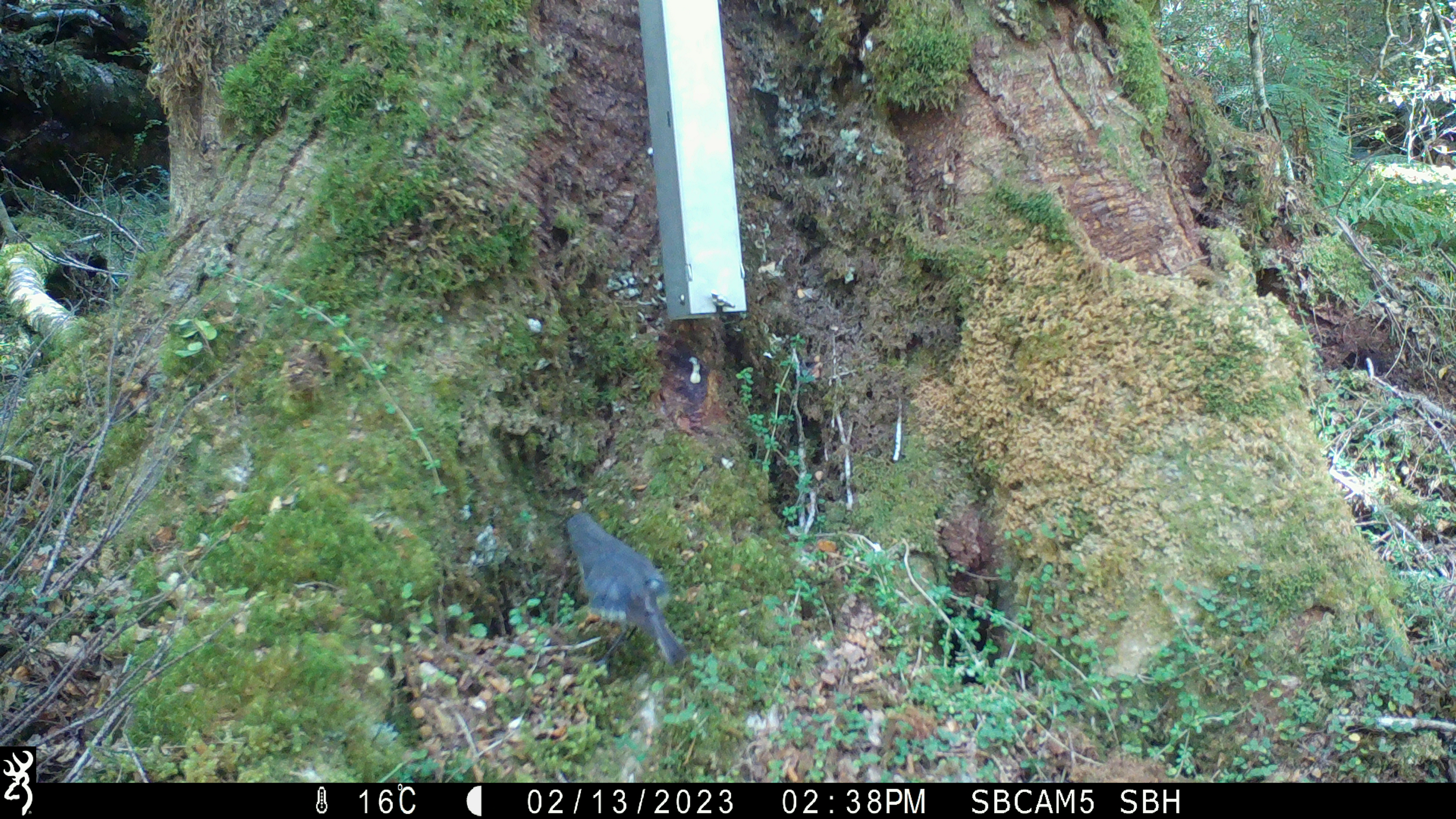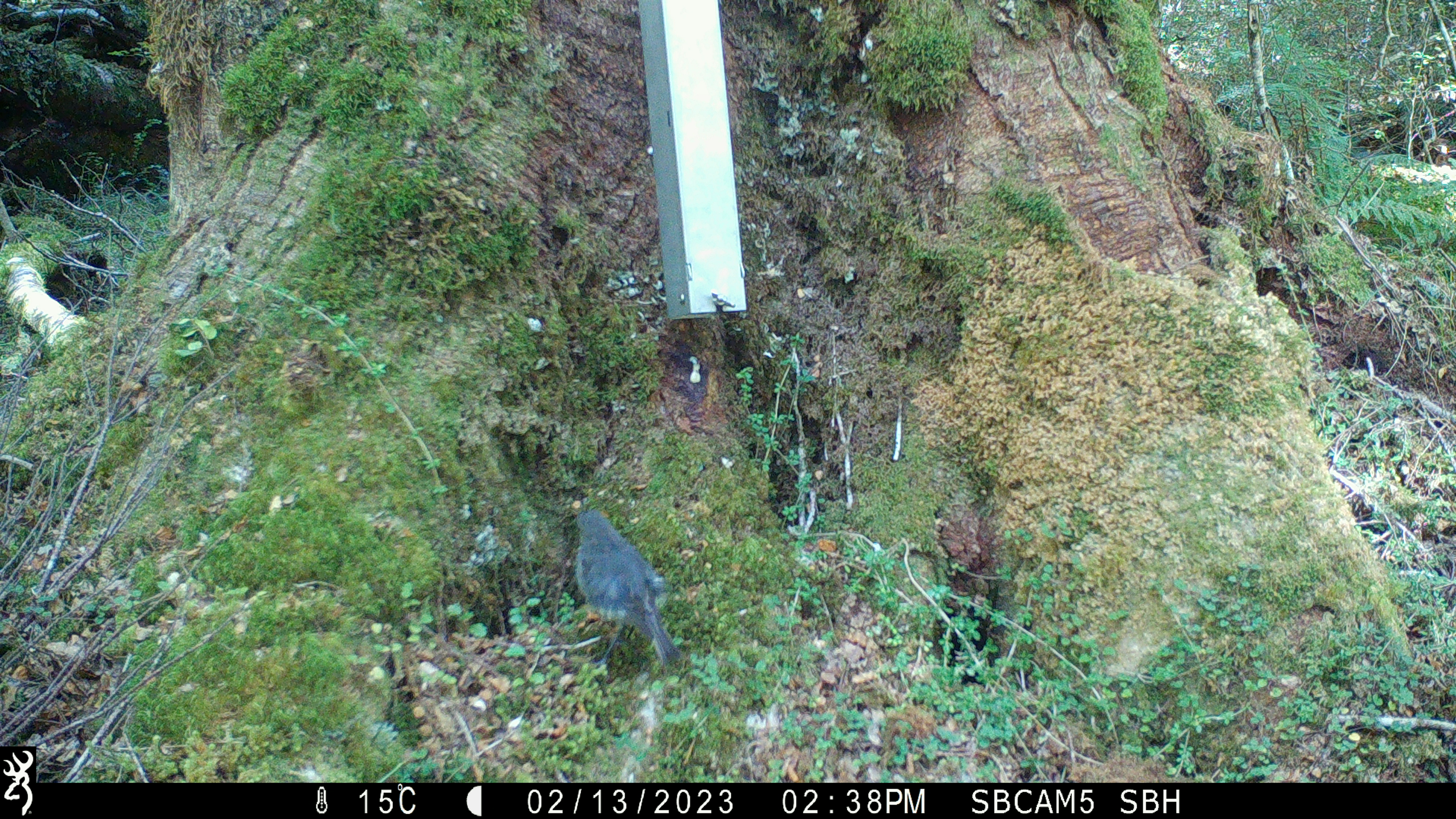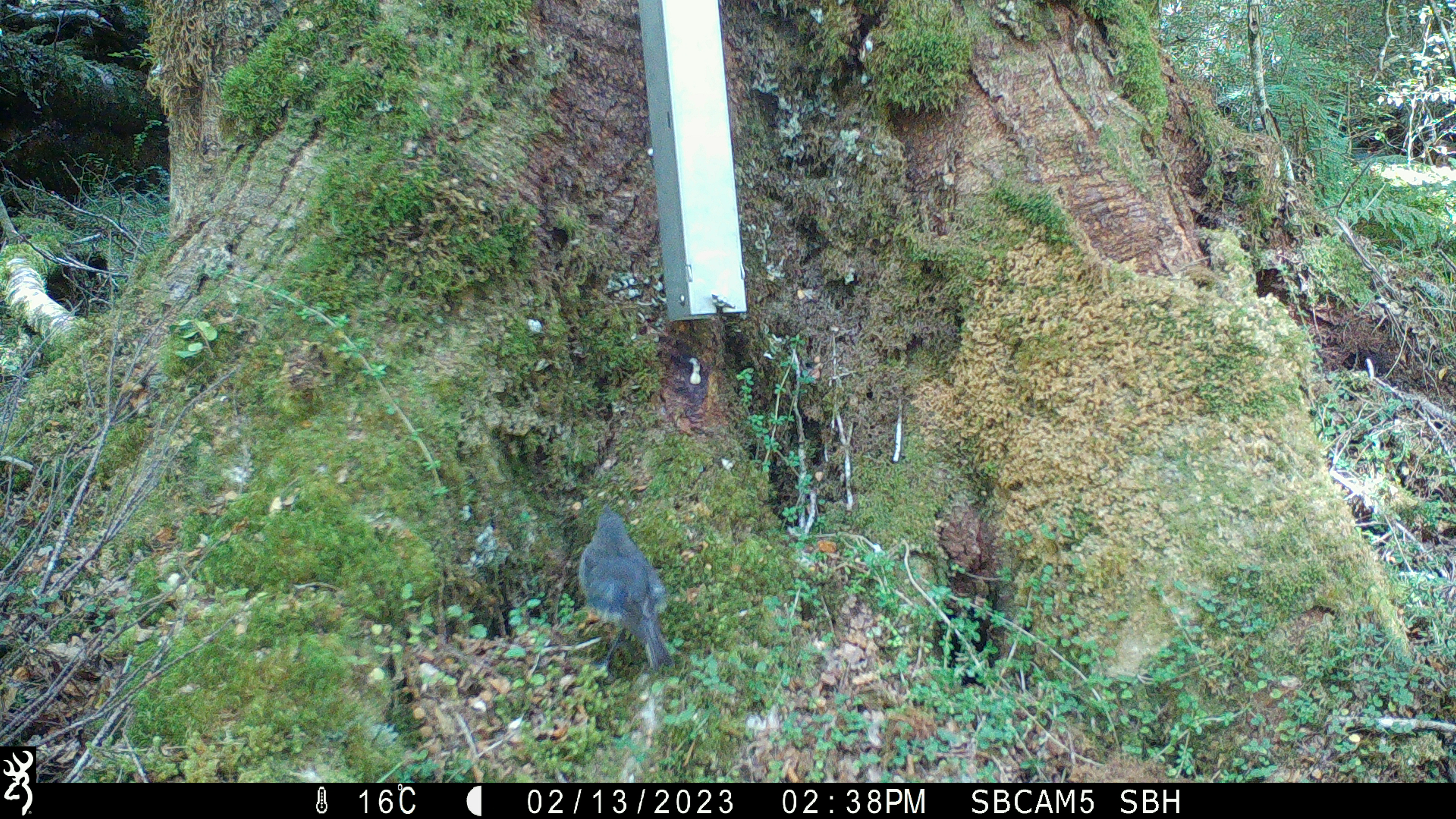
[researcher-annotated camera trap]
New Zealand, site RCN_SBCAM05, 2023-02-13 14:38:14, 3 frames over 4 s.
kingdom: Animalia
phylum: Chordata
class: Aves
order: Passeriformes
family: Petroicidae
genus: Petroica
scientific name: Petroica australis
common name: new zealand robin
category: robin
Robin (new zealand robin) (Petroica australis).